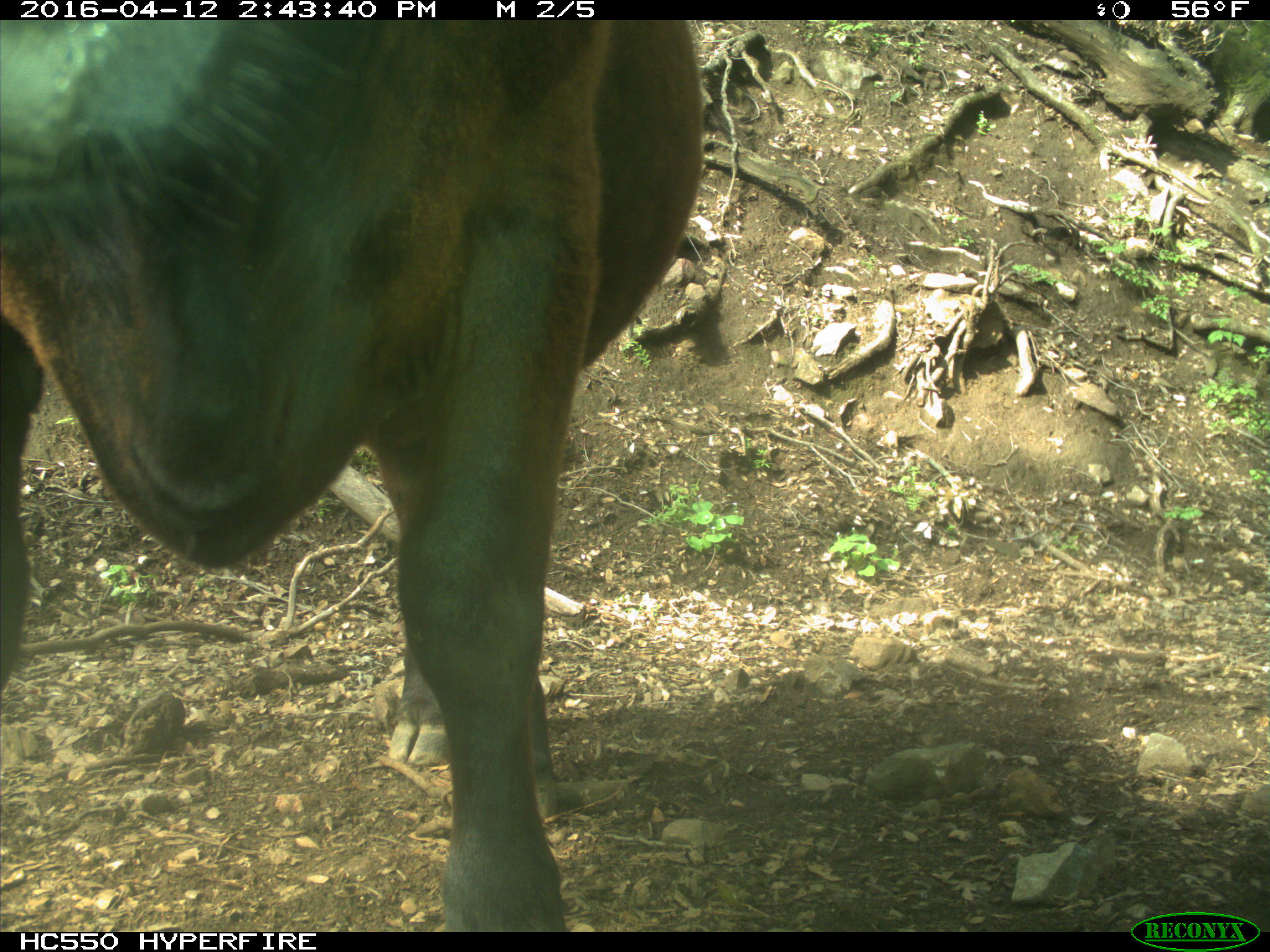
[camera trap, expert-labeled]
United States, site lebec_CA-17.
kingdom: Animalia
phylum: Chordata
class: Mammalia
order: Artiodactyla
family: Bovidae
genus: Bos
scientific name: Bos taurus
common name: domestic cow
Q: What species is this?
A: Bos taurus (domestic cow).